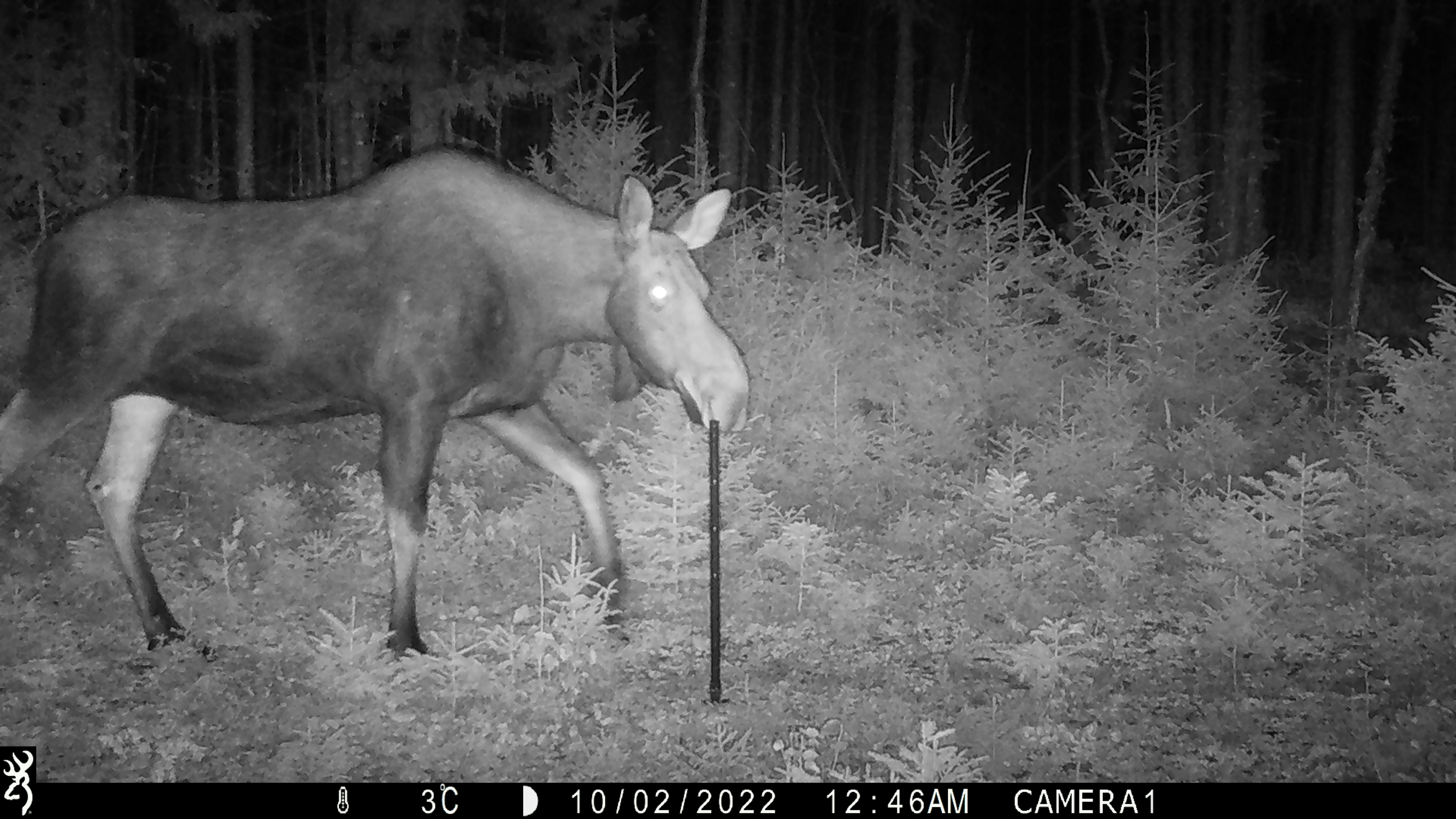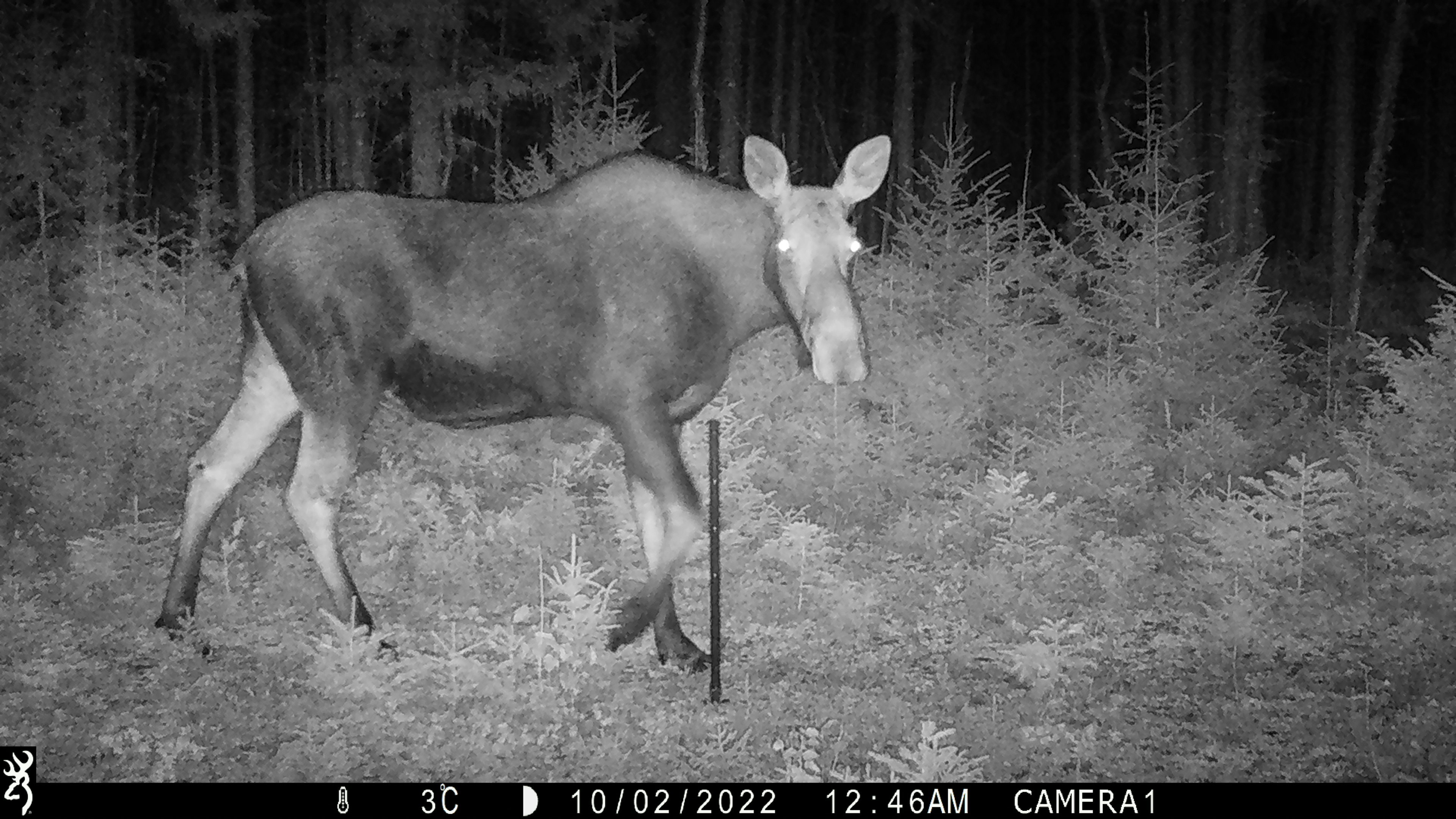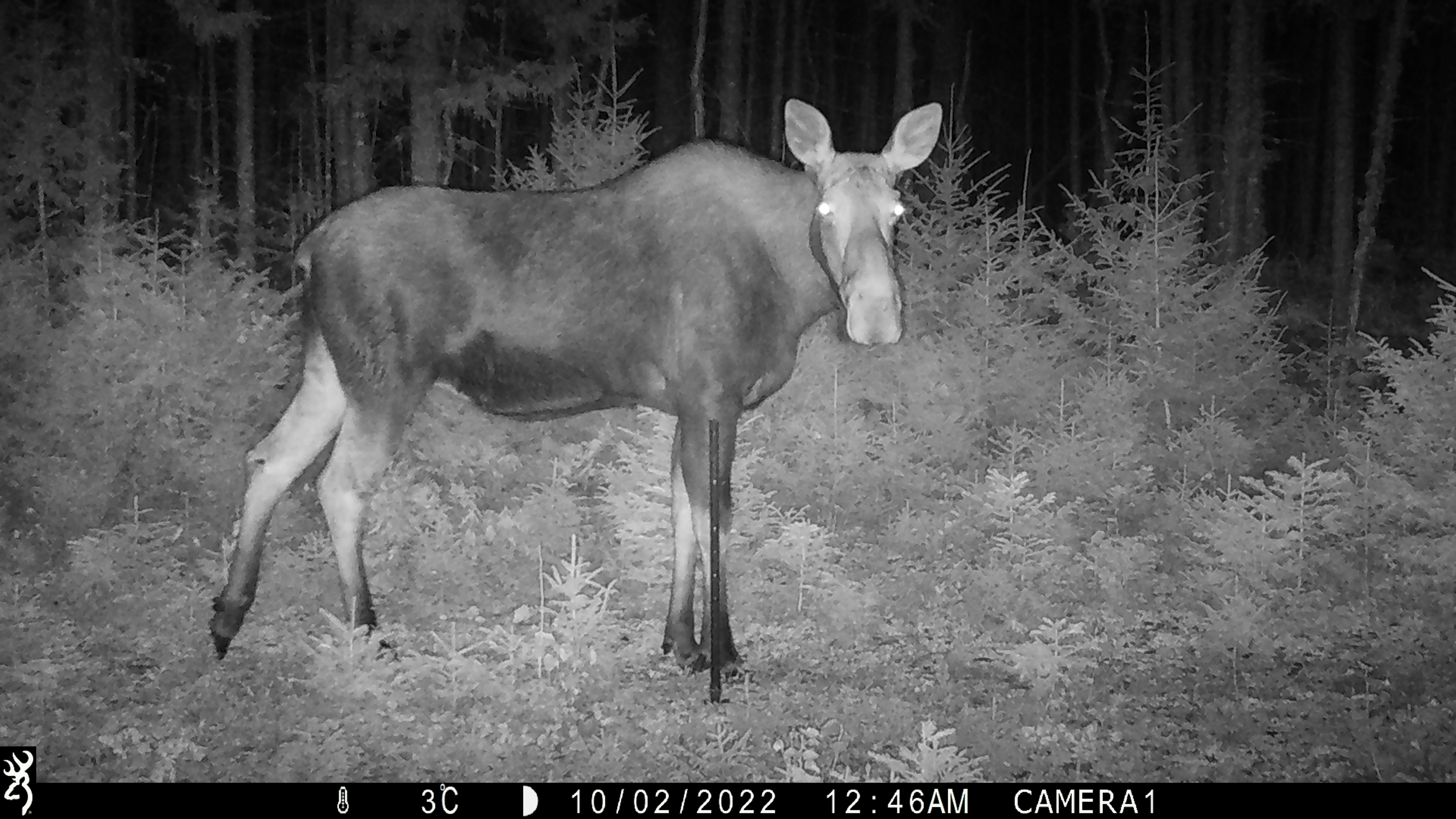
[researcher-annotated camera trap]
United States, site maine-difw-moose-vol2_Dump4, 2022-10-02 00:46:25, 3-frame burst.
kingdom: Animalia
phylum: Chordata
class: Mammalia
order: Artiodactyla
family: Cervidae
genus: Alces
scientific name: Alces alces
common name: moose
Moose (Alces alces).